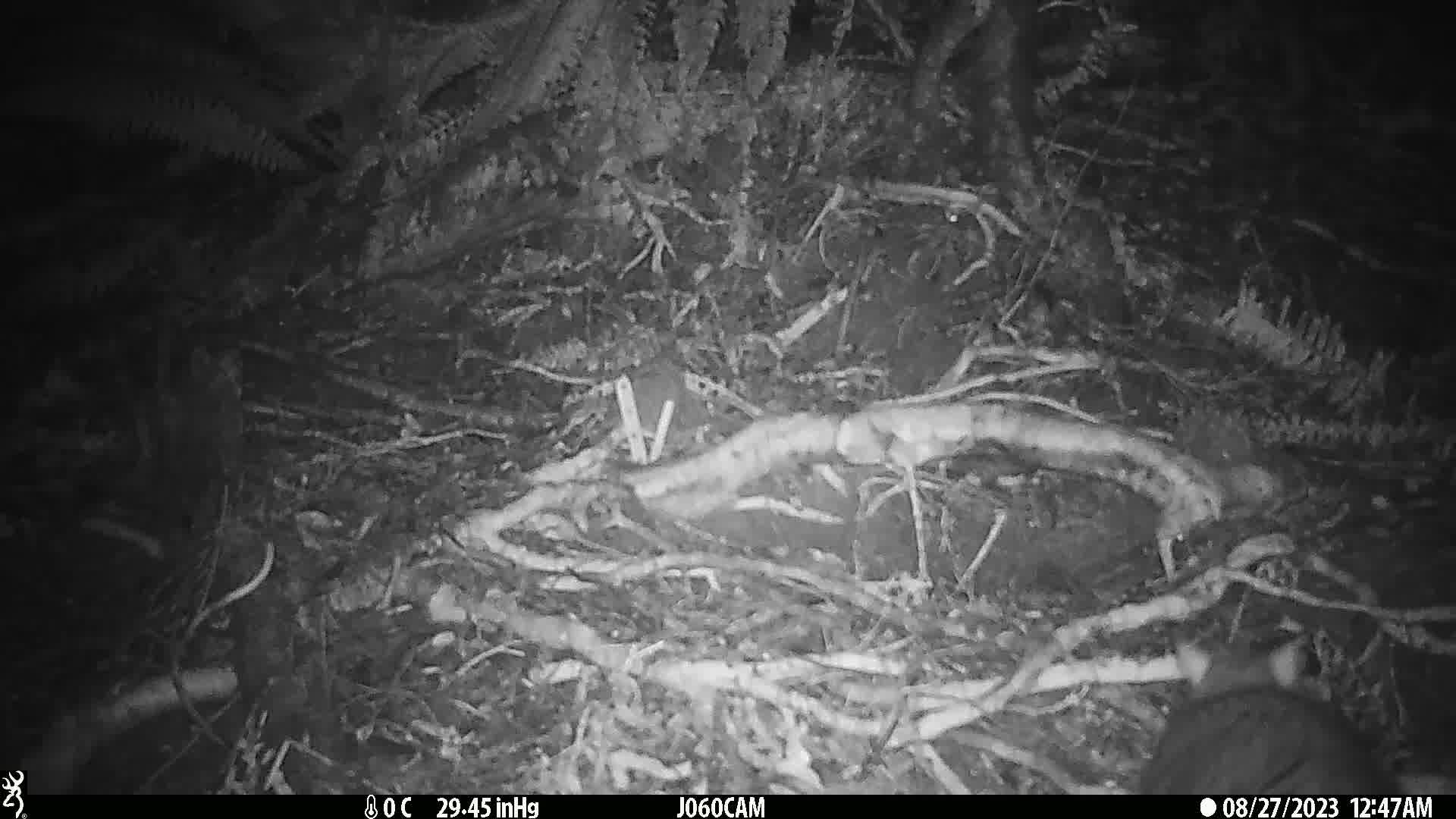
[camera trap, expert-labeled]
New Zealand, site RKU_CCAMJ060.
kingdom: Animalia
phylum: Chordata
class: Mammalia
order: Diprotodontia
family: Phalangeridae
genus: Trichosurus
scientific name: Trichosurus vulpecula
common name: common brushtail possum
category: possum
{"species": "possum (common brushtail possum) (Trichosurus vulpecula)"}